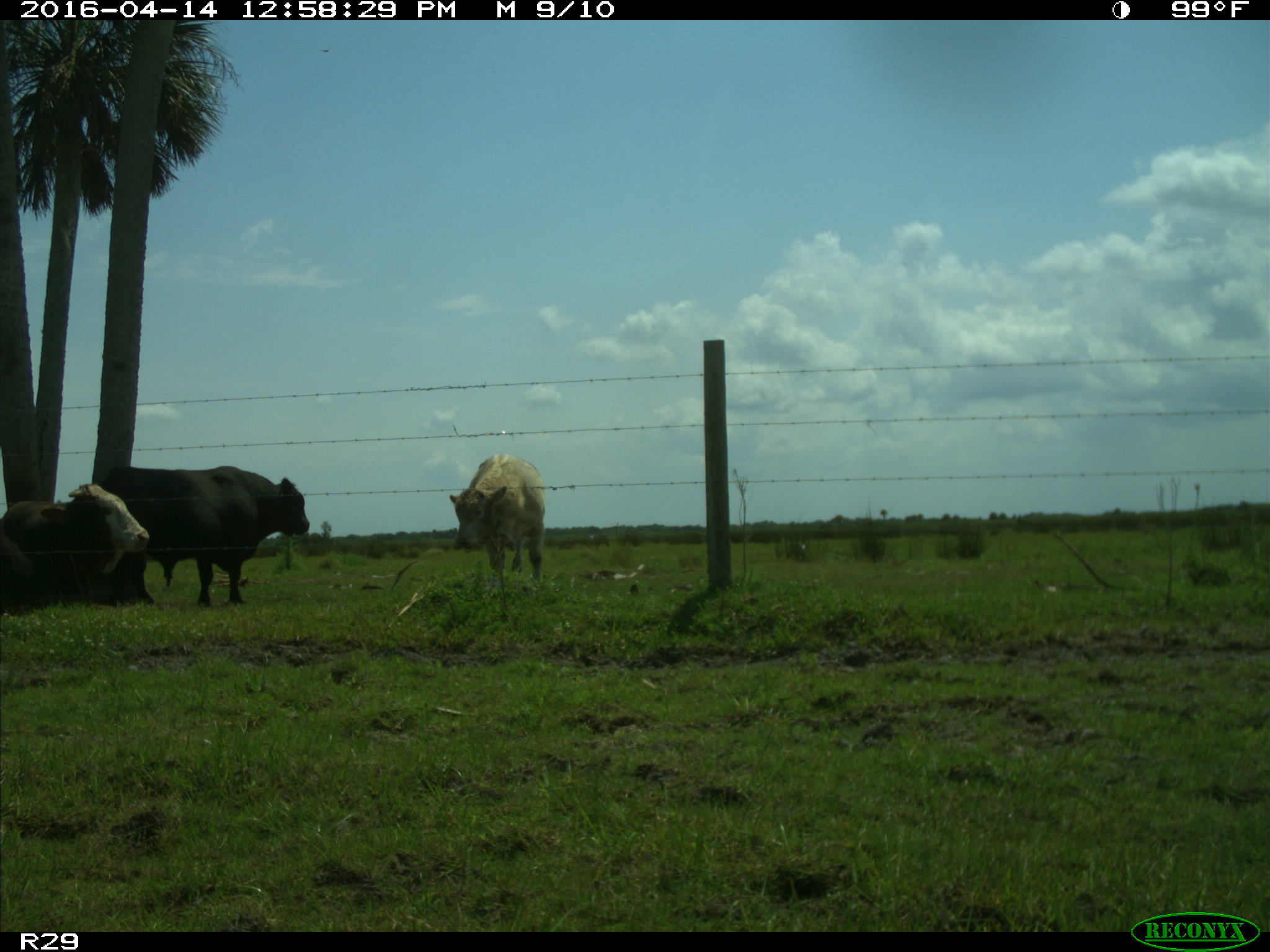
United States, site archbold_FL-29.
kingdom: Animalia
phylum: Chordata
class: Mammalia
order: Artiodactyla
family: Bovidae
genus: Bos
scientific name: Bos taurus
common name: domestic cow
Bos taurus (domestic cow).